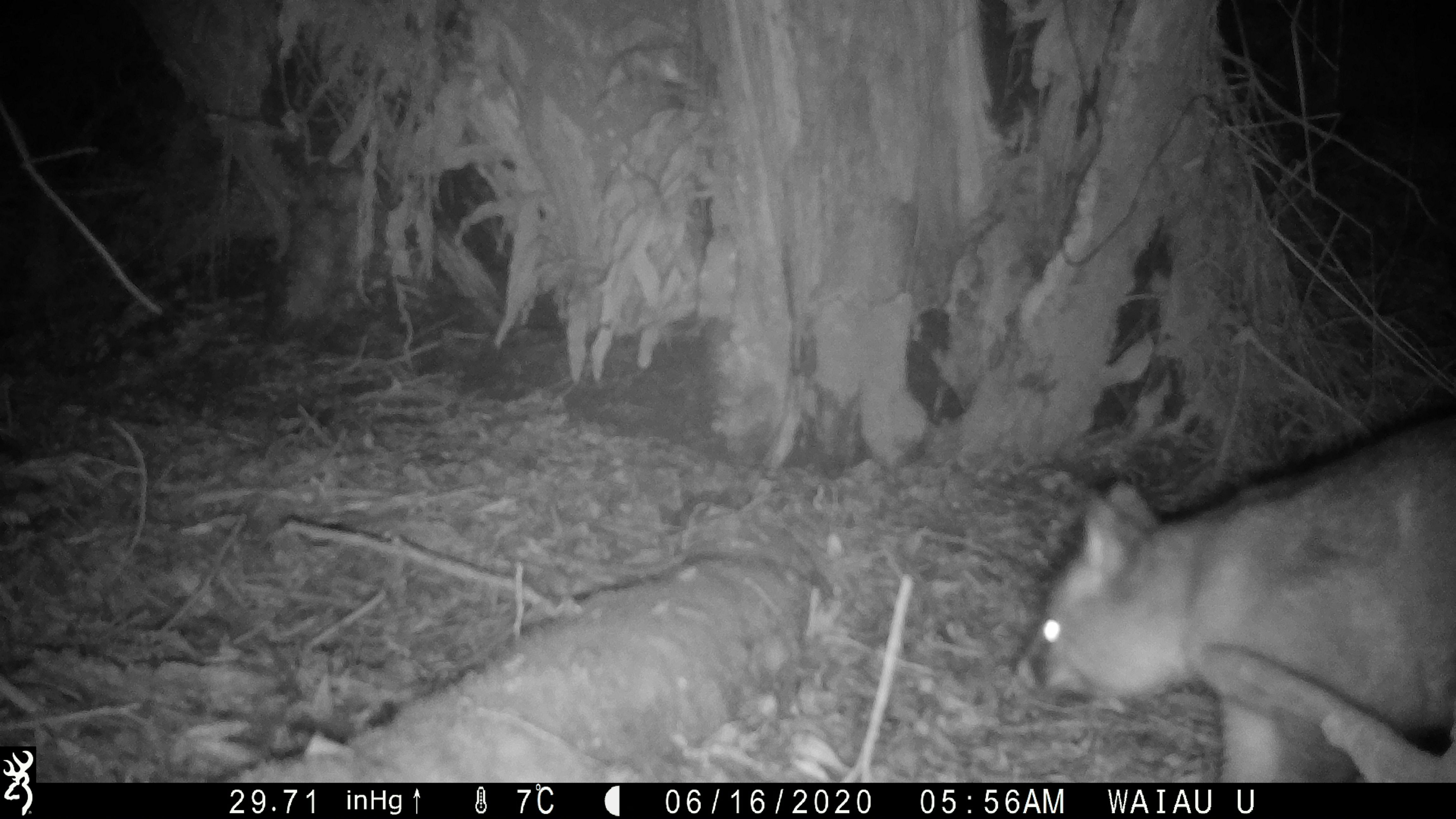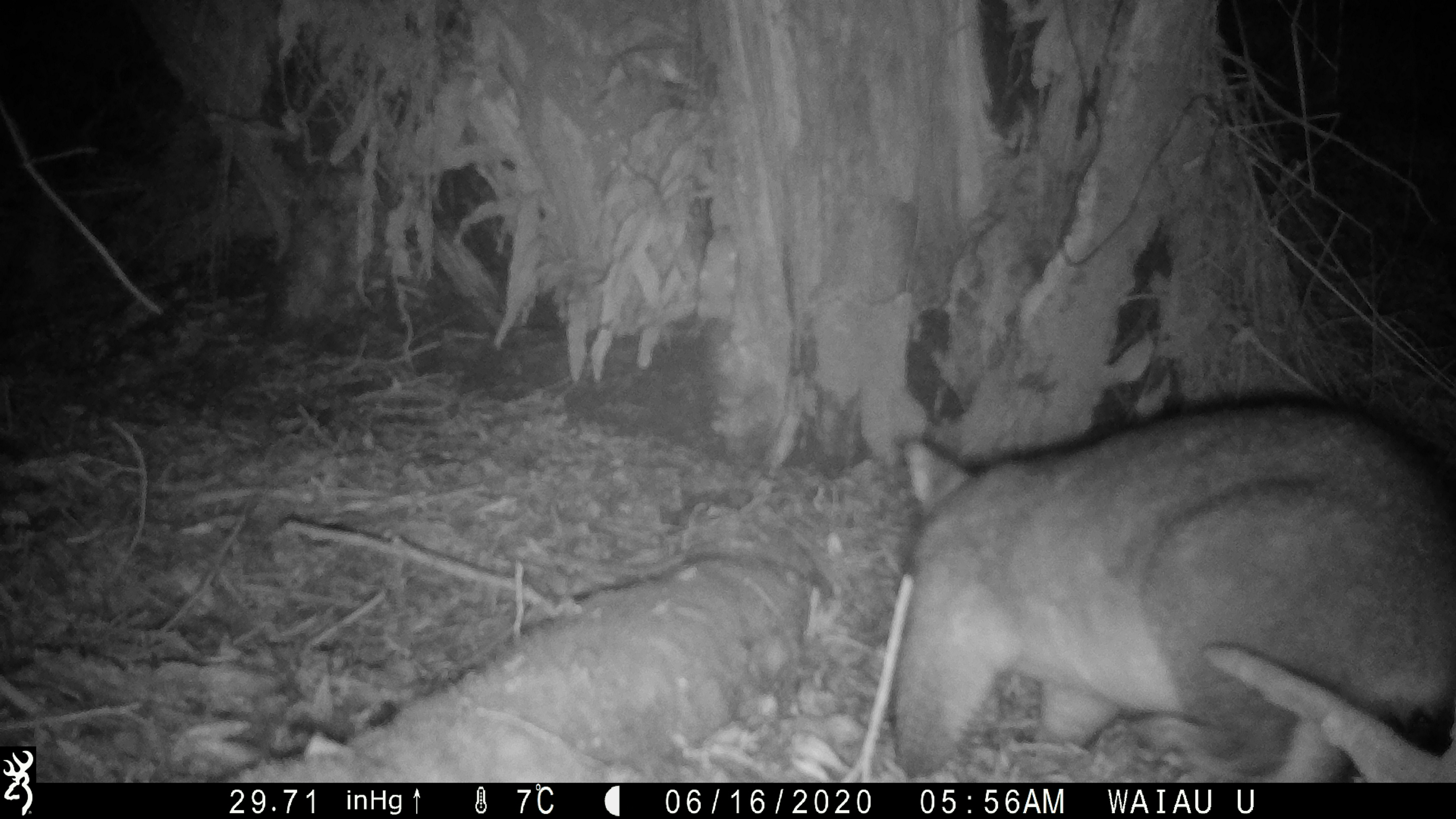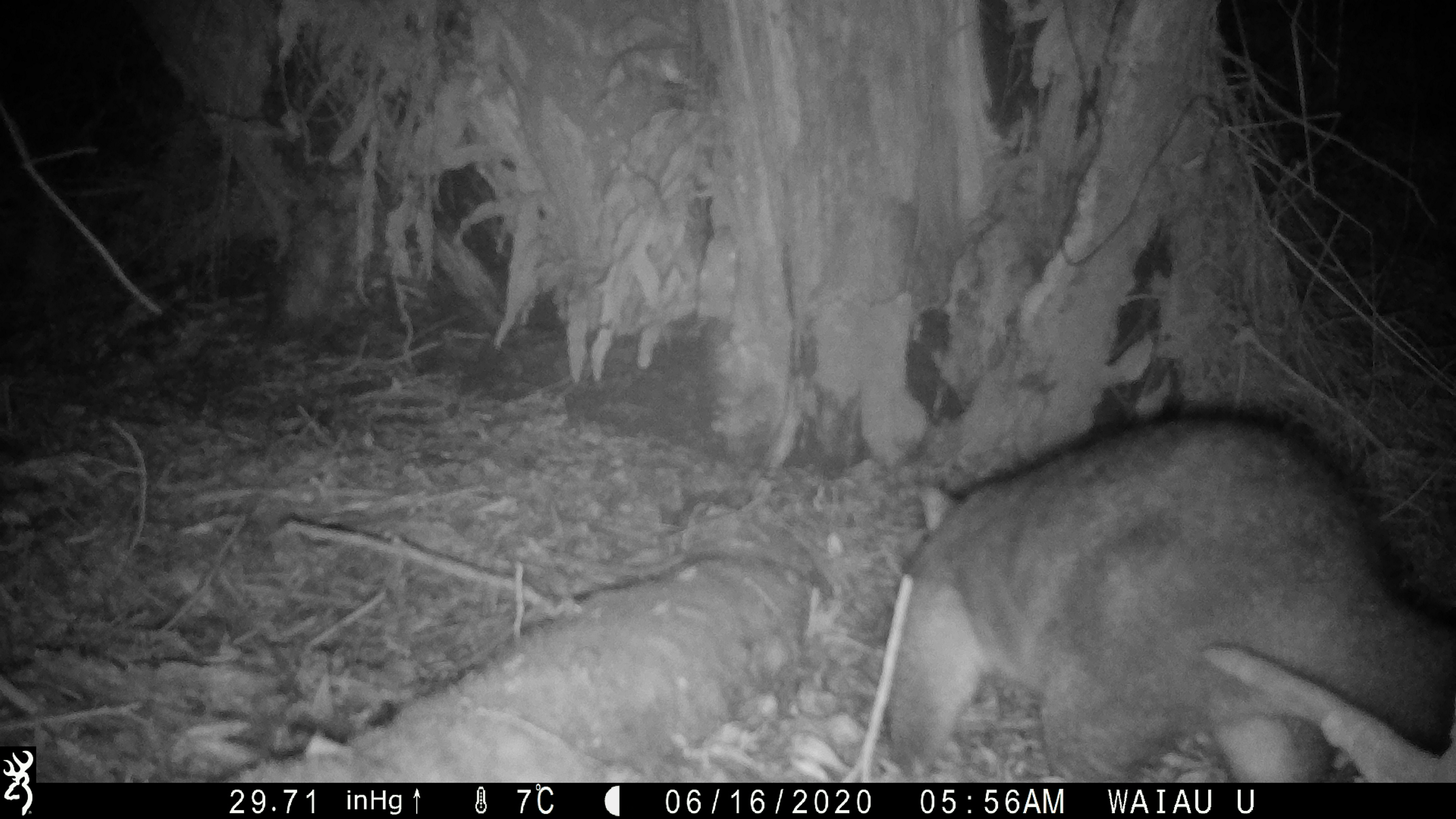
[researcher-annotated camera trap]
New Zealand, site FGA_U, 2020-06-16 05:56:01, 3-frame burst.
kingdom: Animalia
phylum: Chordata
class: Mammalia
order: Diprotodontia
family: Phalangeridae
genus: Trichosurus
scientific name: Trichosurus vulpecula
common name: common brushtail possum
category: possum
Possum (common brushtail possum) (Trichosurus vulpecula).